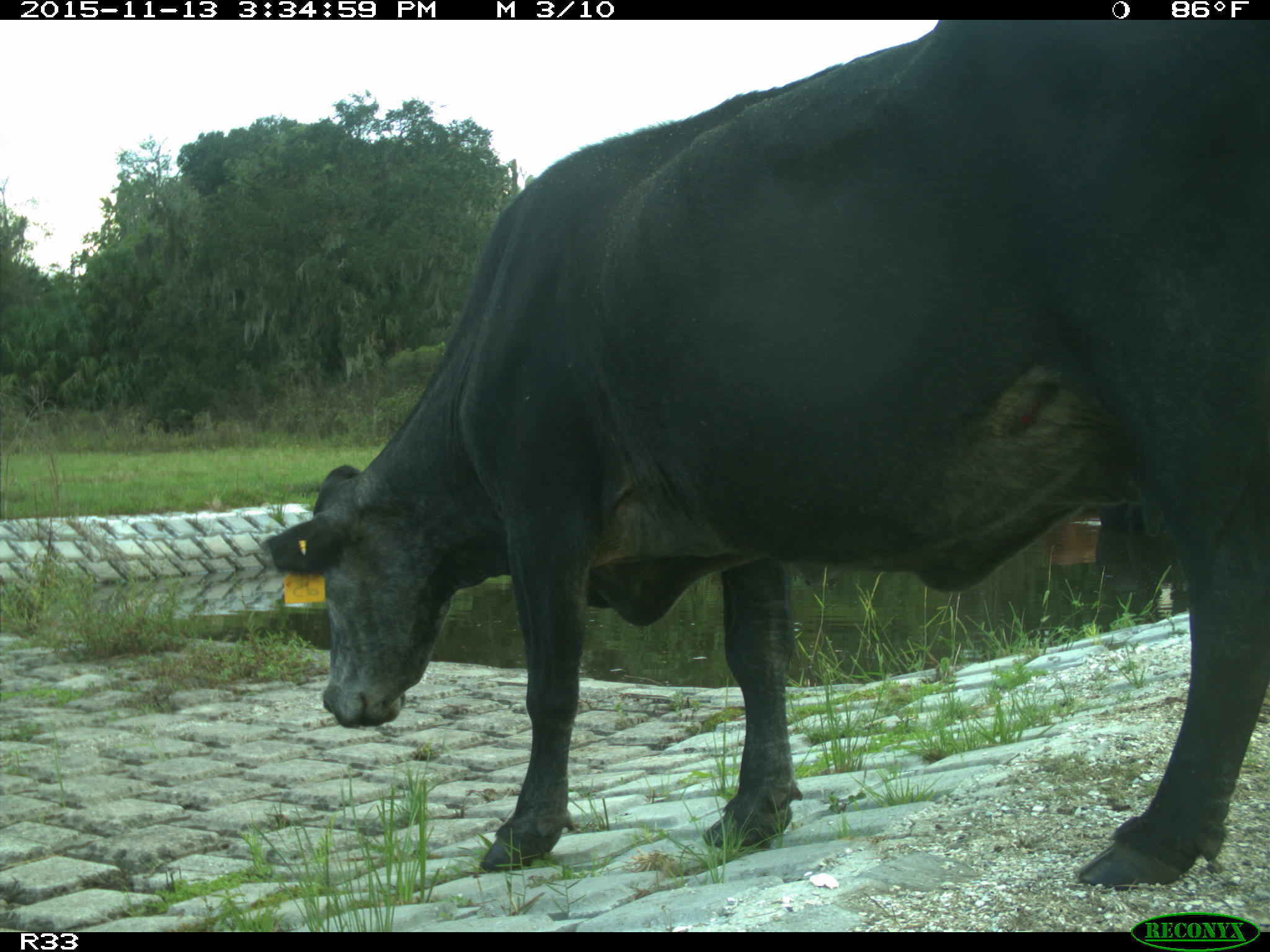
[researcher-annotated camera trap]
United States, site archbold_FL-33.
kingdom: Animalia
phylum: Chordata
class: Mammalia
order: Artiodactyla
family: Bovidae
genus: Bos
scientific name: Bos taurus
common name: domestic cow